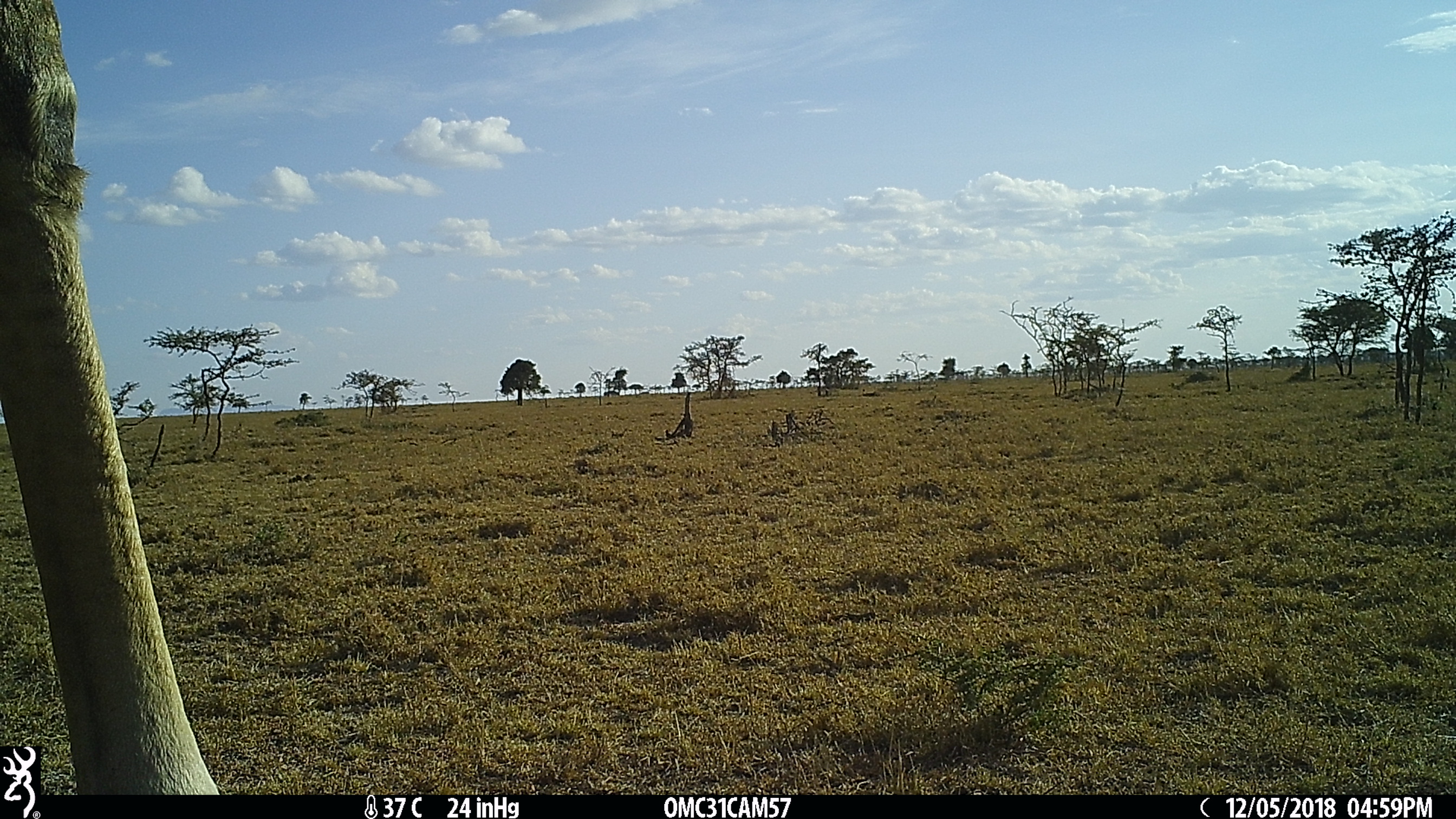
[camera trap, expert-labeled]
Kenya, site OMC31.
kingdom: Animalia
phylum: Chordata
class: Mammalia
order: Artiodactyla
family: Giraffidae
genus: Giraffa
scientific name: Giraffa camelopardalis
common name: northern giraffe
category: giraffe